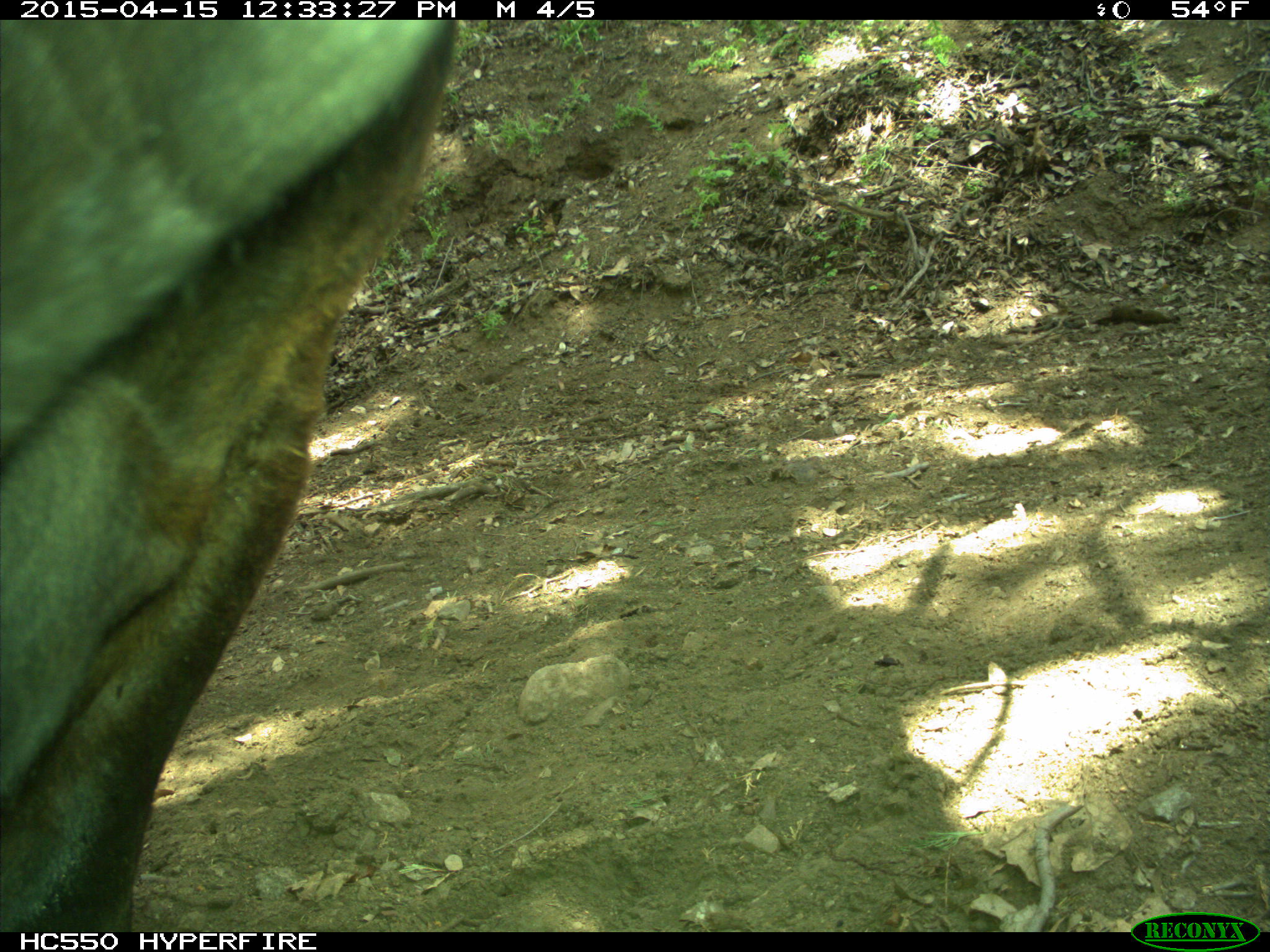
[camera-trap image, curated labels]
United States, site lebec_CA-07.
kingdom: Animalia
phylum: Chordata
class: Mammalia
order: Artiodactyla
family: Bovidae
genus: Bos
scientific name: Bos taurus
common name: domestic cow